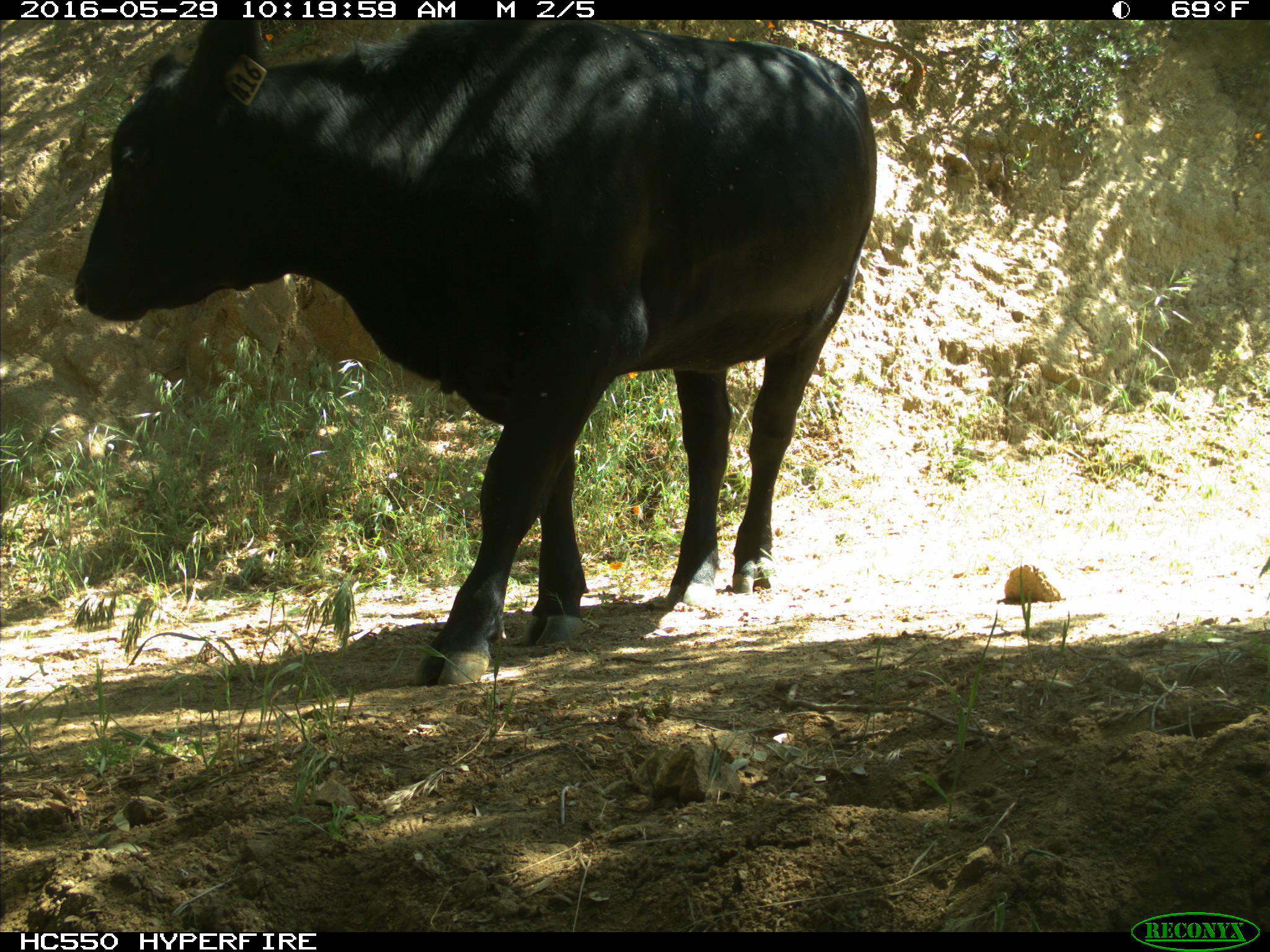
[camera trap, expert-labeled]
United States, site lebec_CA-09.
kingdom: Animalia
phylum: Chordata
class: Mammalia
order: Artiodactyla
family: Bovidae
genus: Bos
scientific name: Bos taurus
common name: domestic cow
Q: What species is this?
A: Bos taurus (domestic cow).